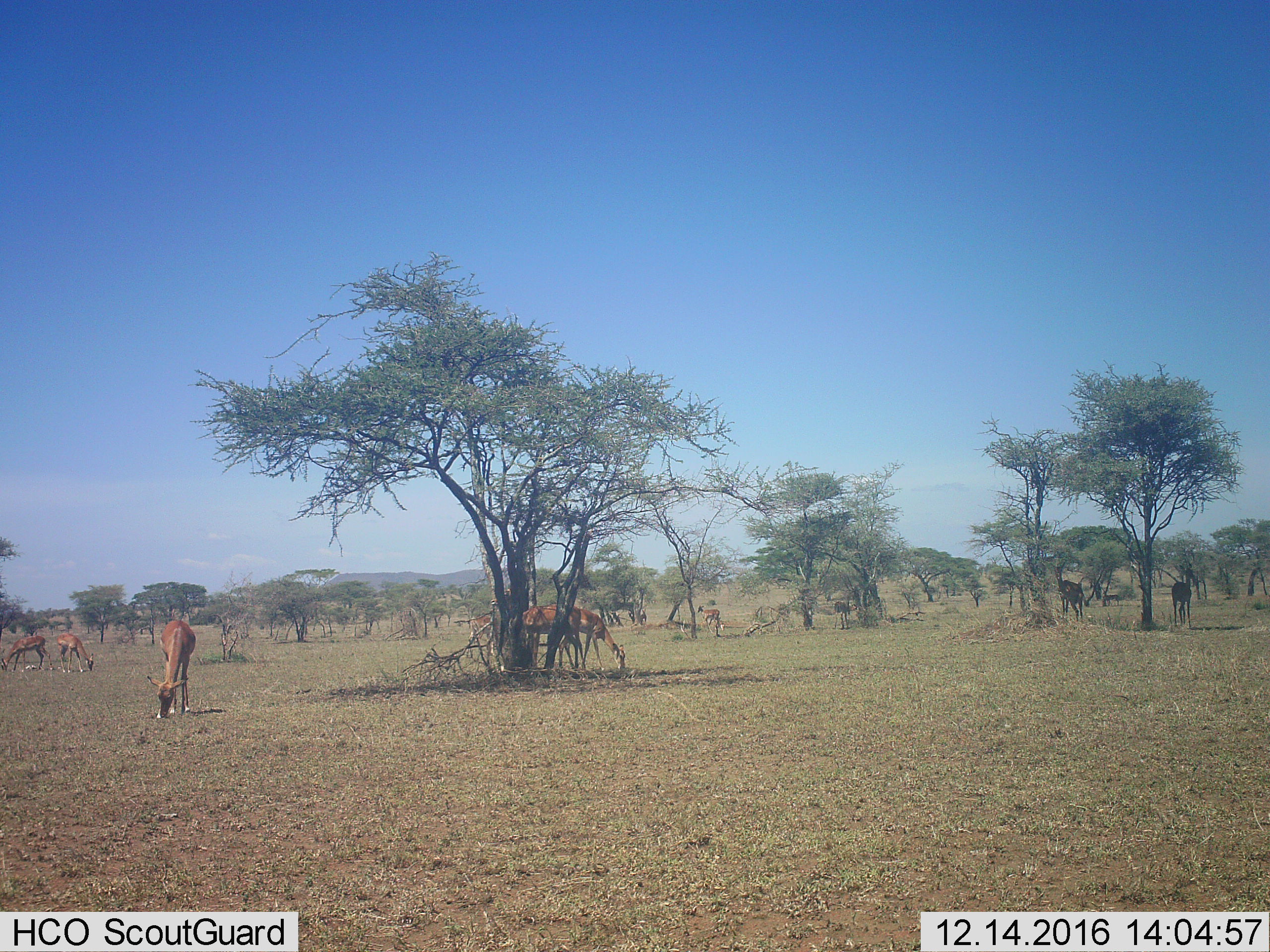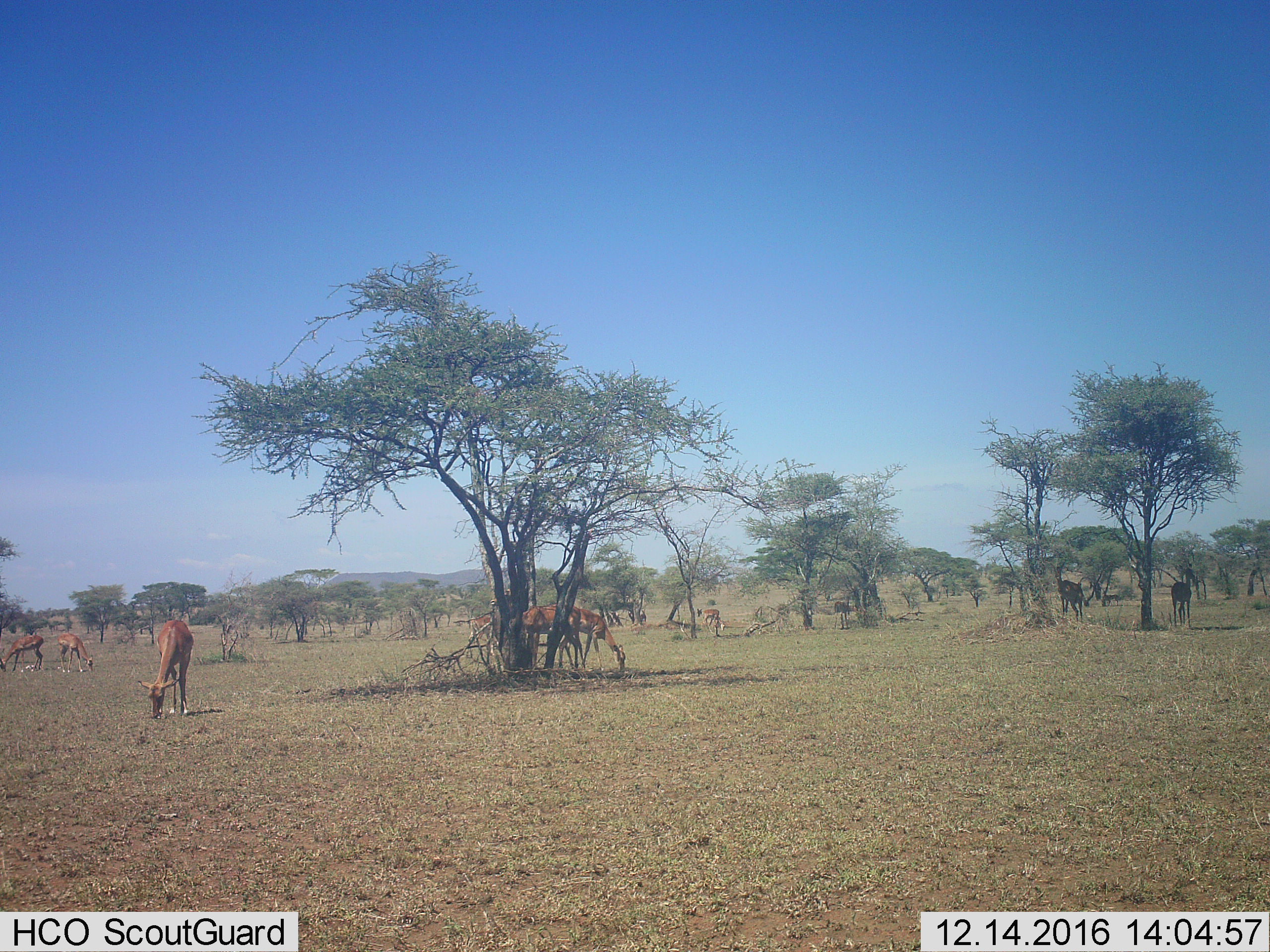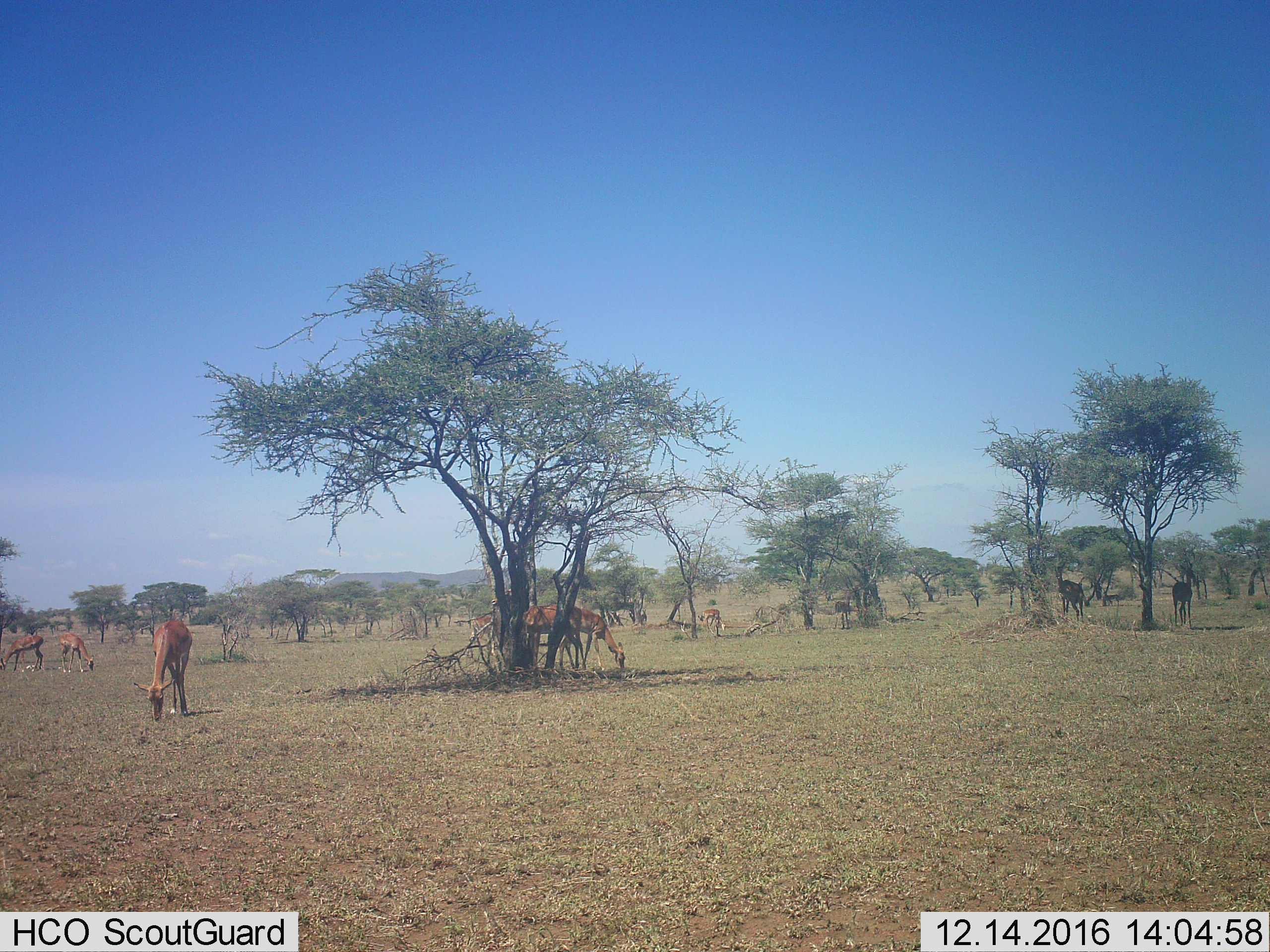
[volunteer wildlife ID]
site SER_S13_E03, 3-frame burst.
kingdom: Animalia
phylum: Chordata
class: Mammalia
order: Artiodactyla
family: Bovidae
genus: Aepyceros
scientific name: Aepyceros melampus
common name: impala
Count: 9.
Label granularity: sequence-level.